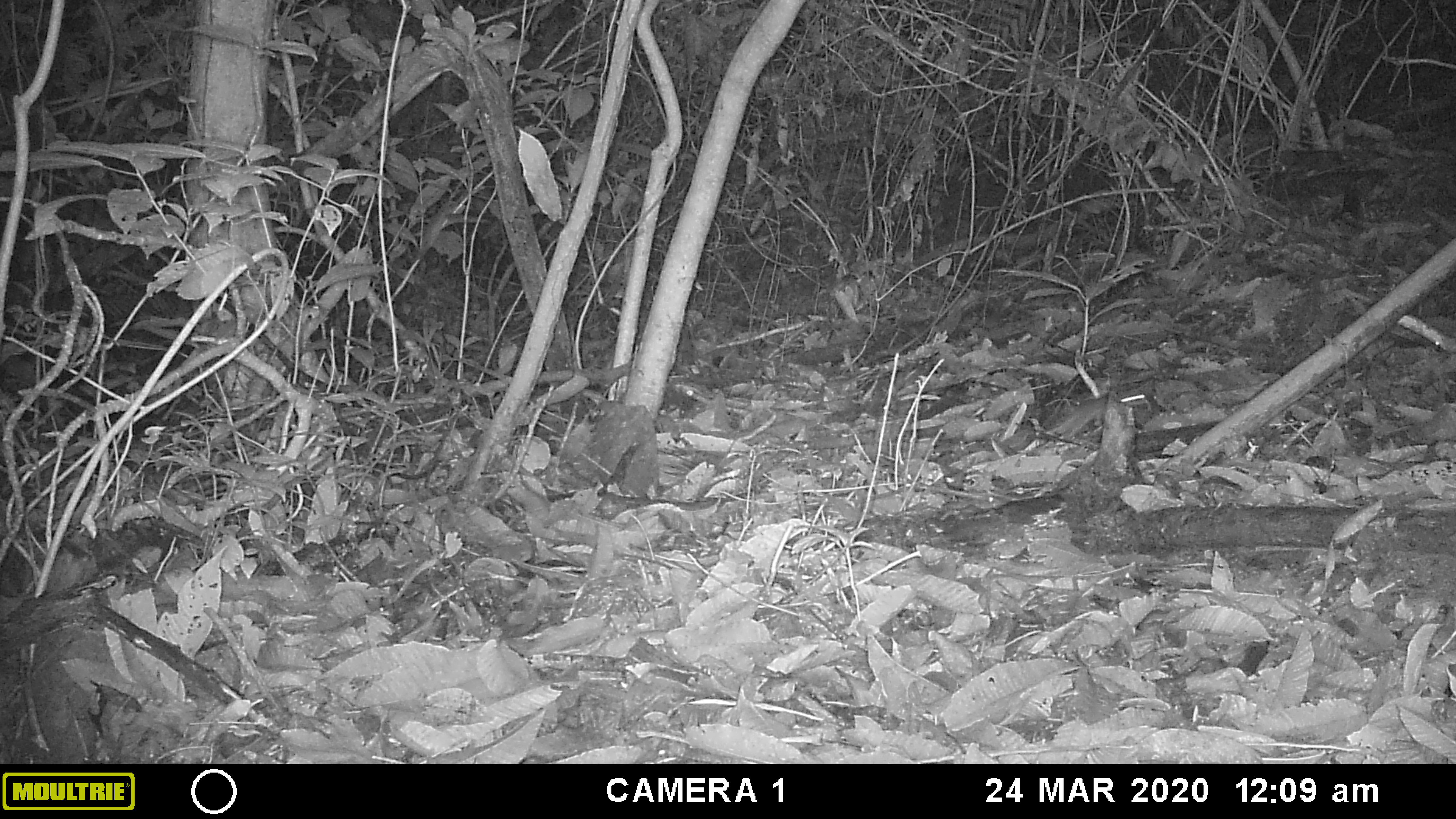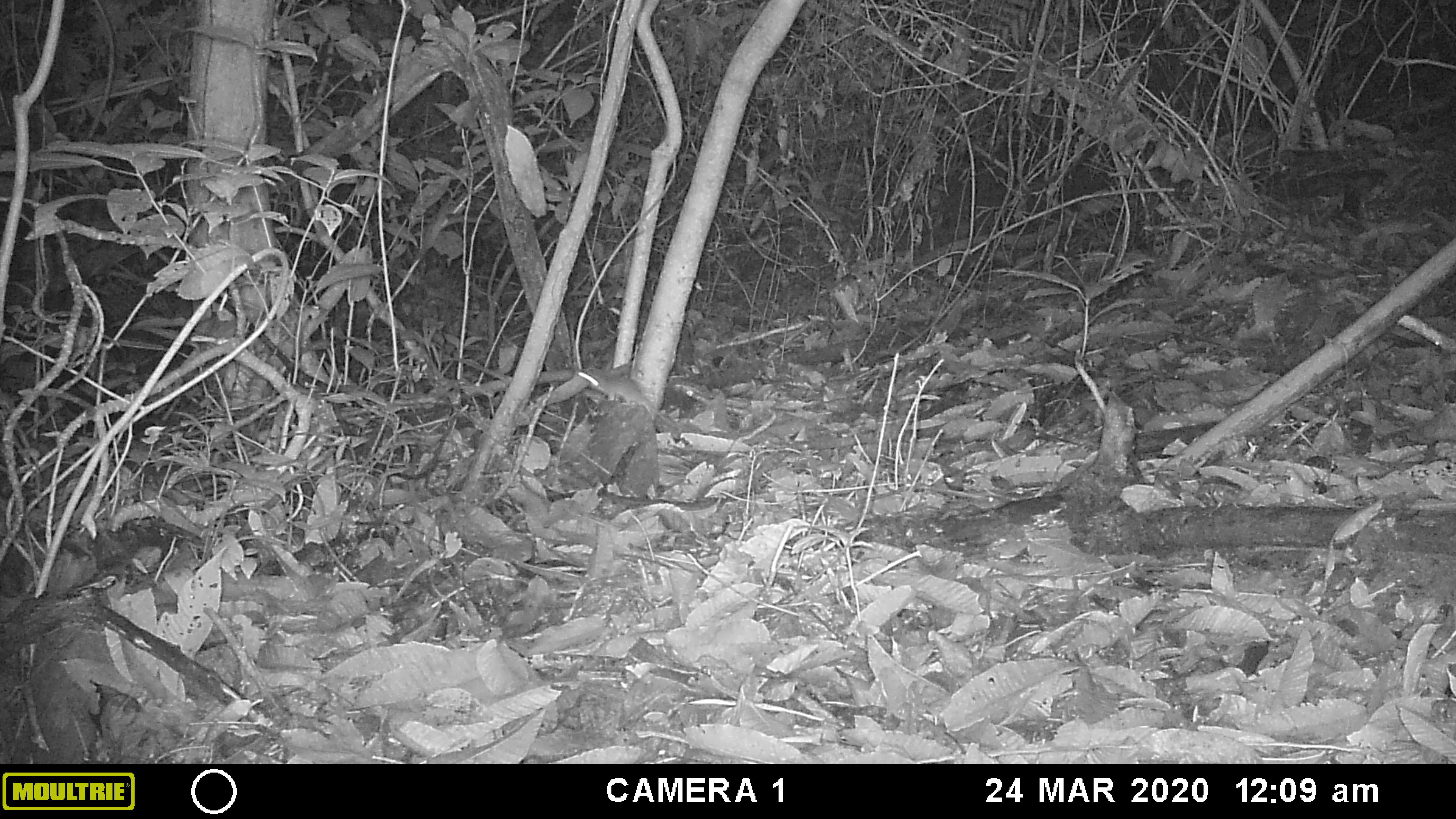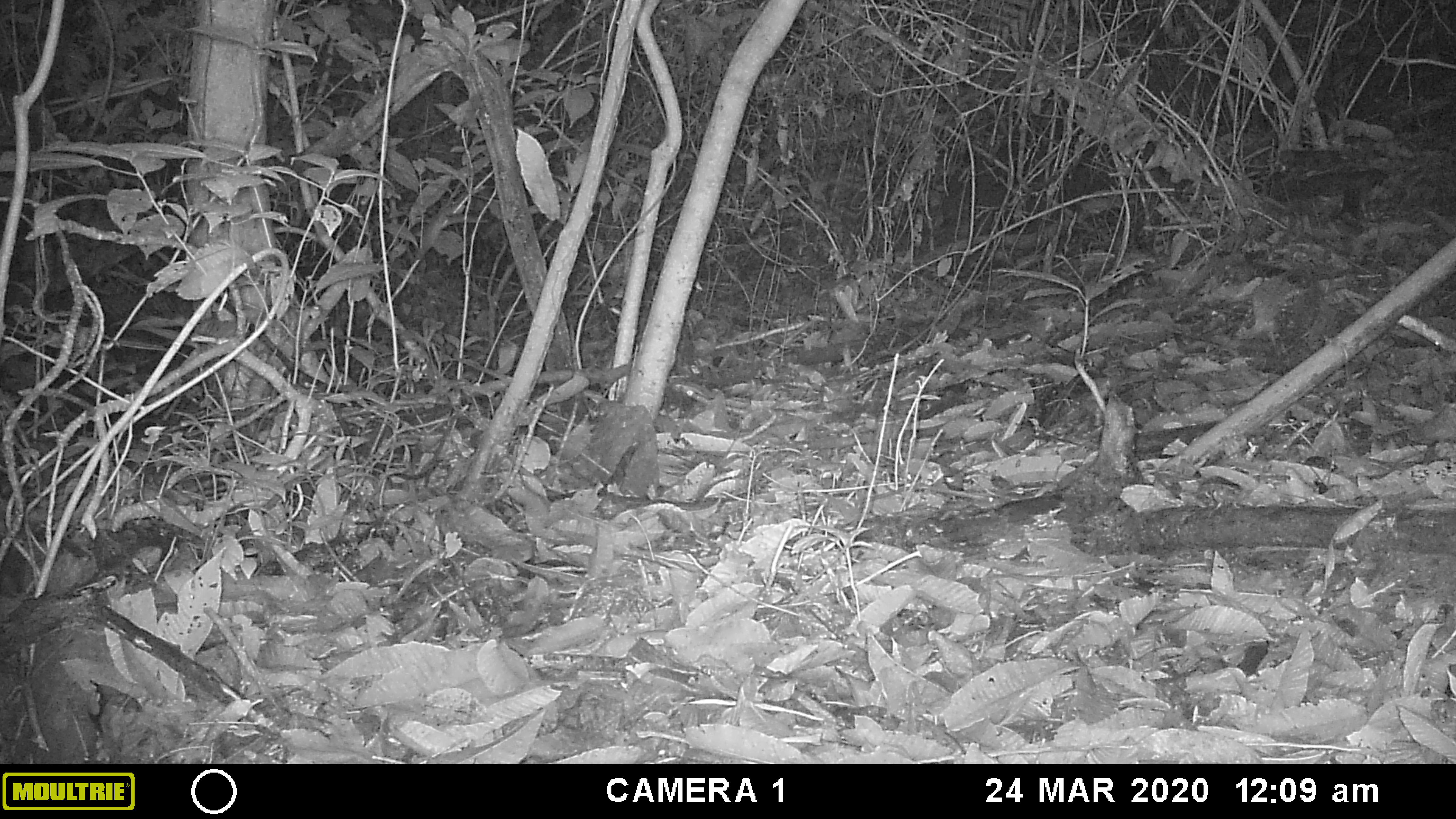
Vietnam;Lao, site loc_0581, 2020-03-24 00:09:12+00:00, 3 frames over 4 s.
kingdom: Animalia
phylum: Chordata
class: Mammalia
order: Rodentia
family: Muridae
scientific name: Muridae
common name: old-world mice and rats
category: unidentified murid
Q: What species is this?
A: Unidentified murid (old-world mice and rats) (Muridae).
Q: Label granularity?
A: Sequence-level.